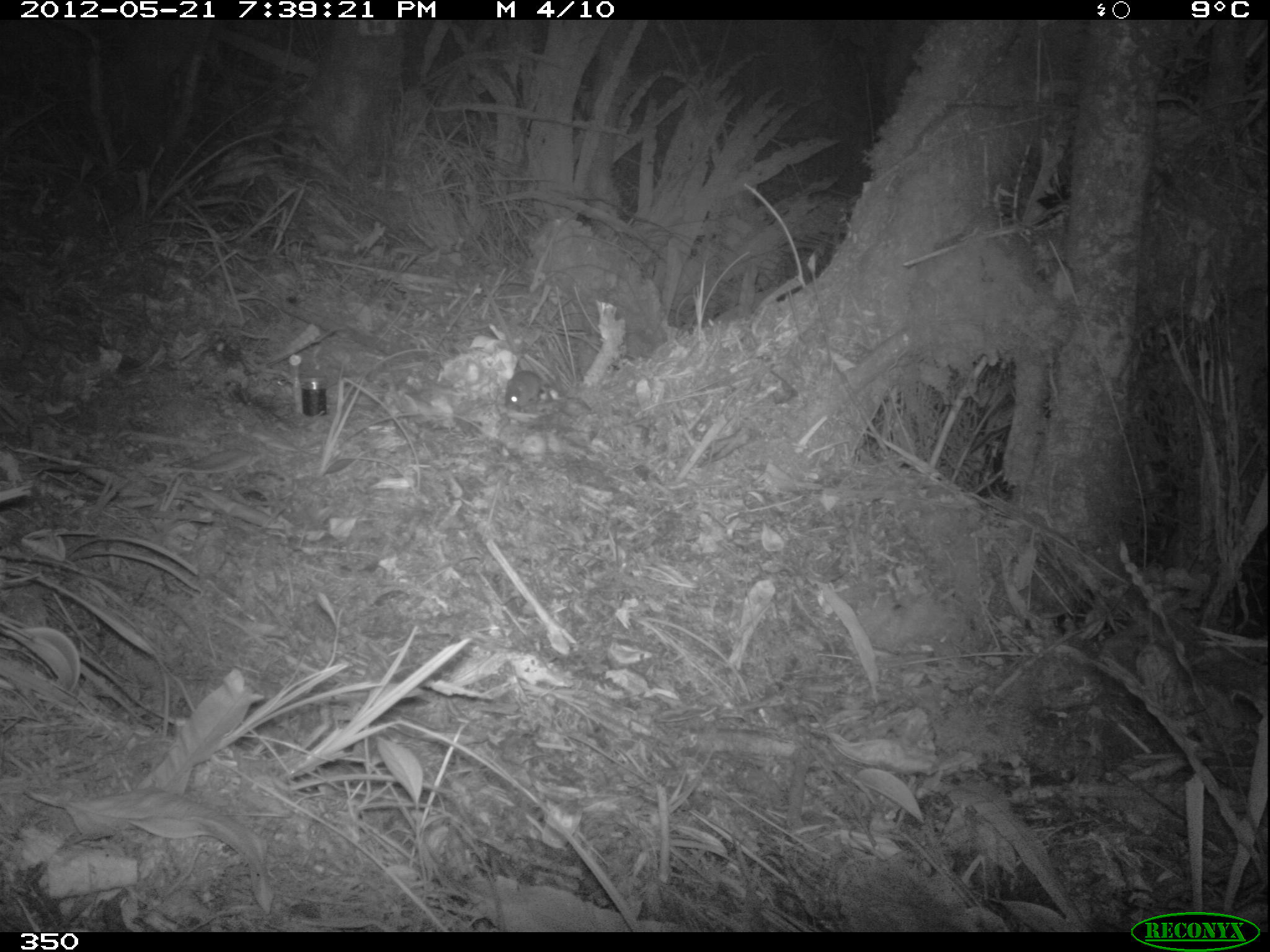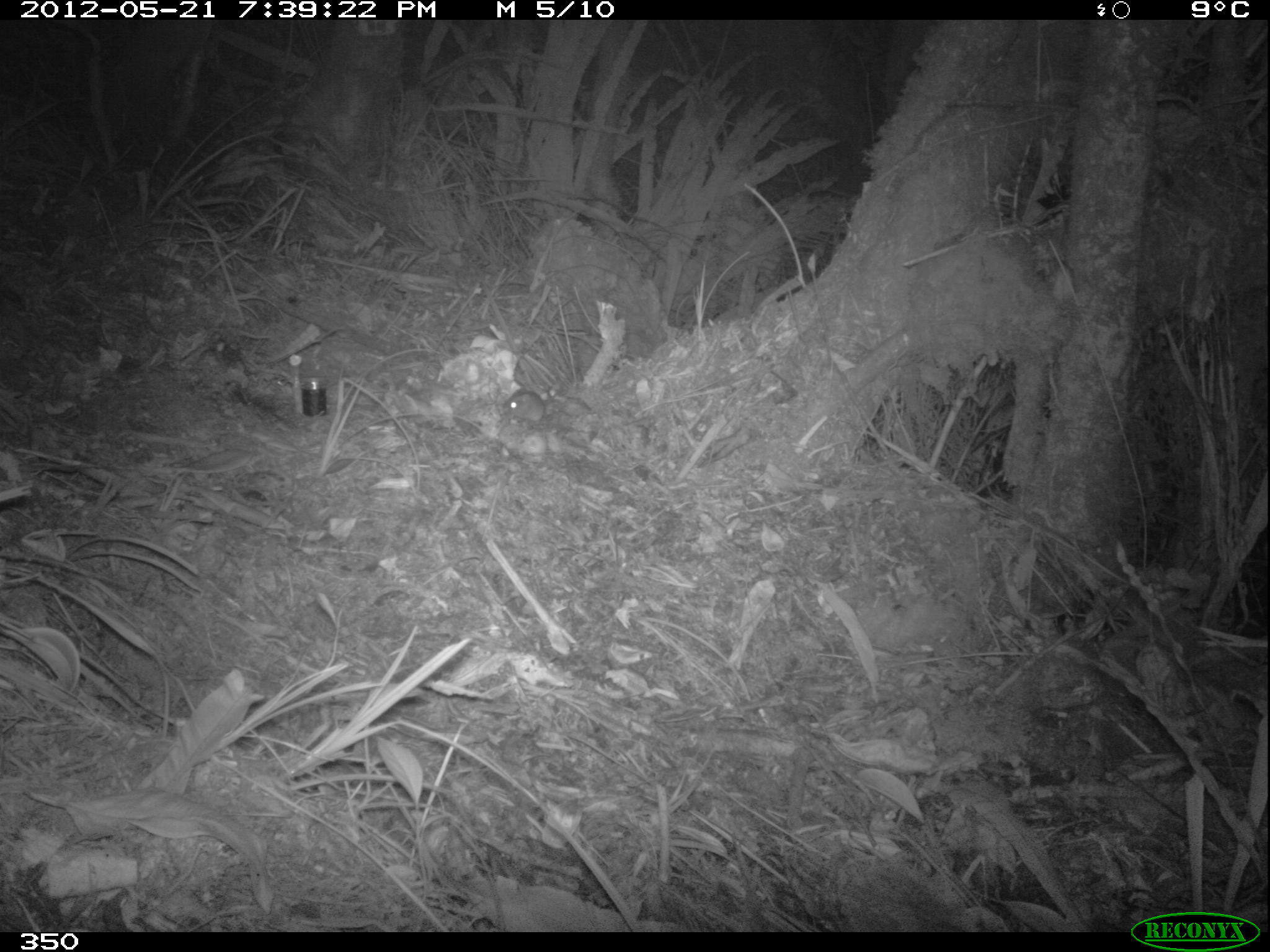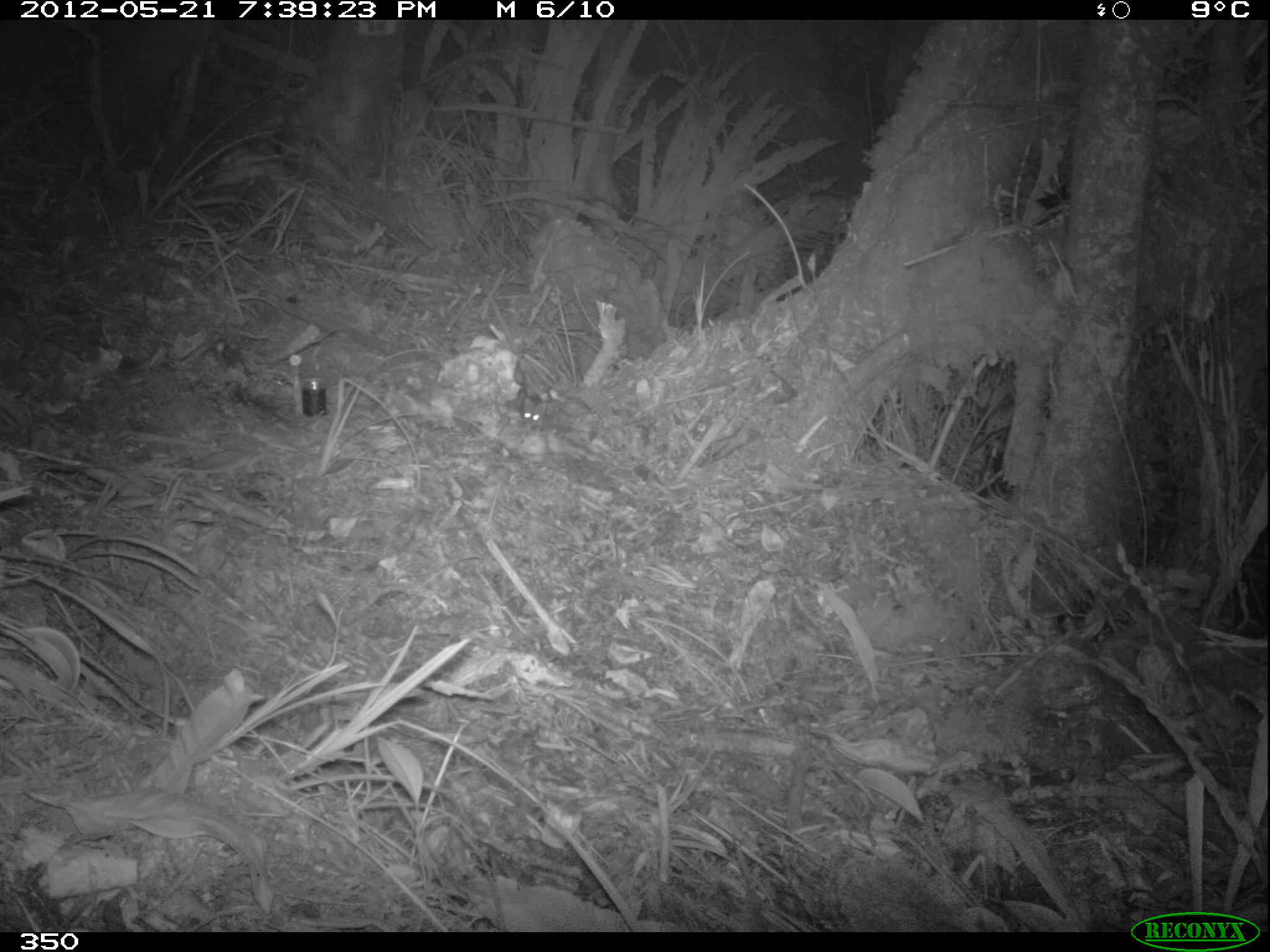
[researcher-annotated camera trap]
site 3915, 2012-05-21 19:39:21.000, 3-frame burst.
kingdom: Animalia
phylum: Chordata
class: Mammalia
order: Rodentia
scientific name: Rodentia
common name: rodents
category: unknown rodent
Unknown rodent (rodents) (Rodentia).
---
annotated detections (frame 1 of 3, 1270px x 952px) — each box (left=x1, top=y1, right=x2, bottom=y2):
unknown rodent: (left=502, top=369, right=567, bottom=413)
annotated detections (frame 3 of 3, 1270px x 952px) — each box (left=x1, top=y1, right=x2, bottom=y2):
unknown rodent: (left=520, top=395, right=543, bottom=423)